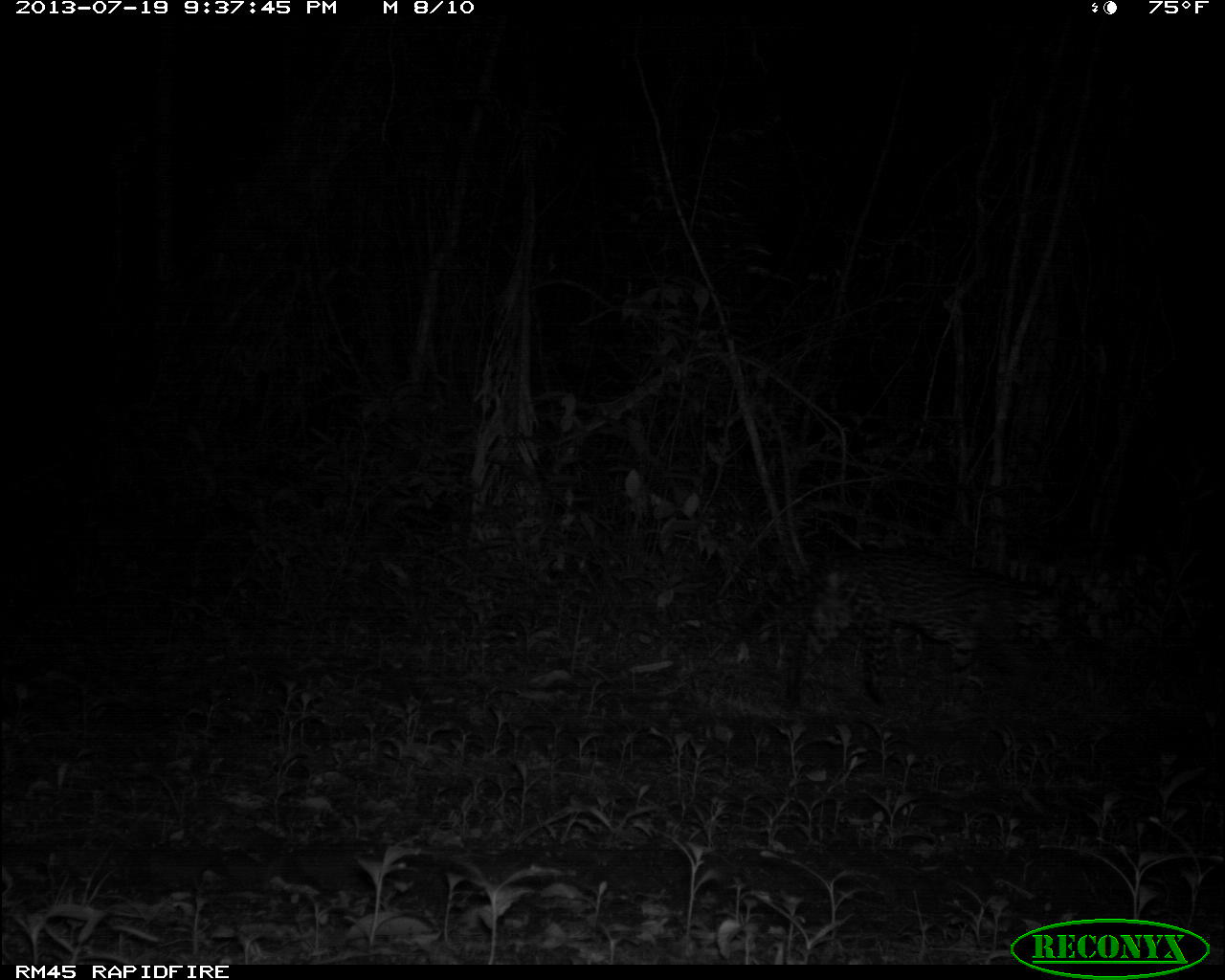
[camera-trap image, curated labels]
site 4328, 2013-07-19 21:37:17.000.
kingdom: Animalia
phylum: Chordata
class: Mammalia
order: Carnivora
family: Felidae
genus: Leopardus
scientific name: Leopardus pardalis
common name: ocelot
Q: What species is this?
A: Leopardus pardalis (ocelot).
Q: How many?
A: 1.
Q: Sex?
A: Male.